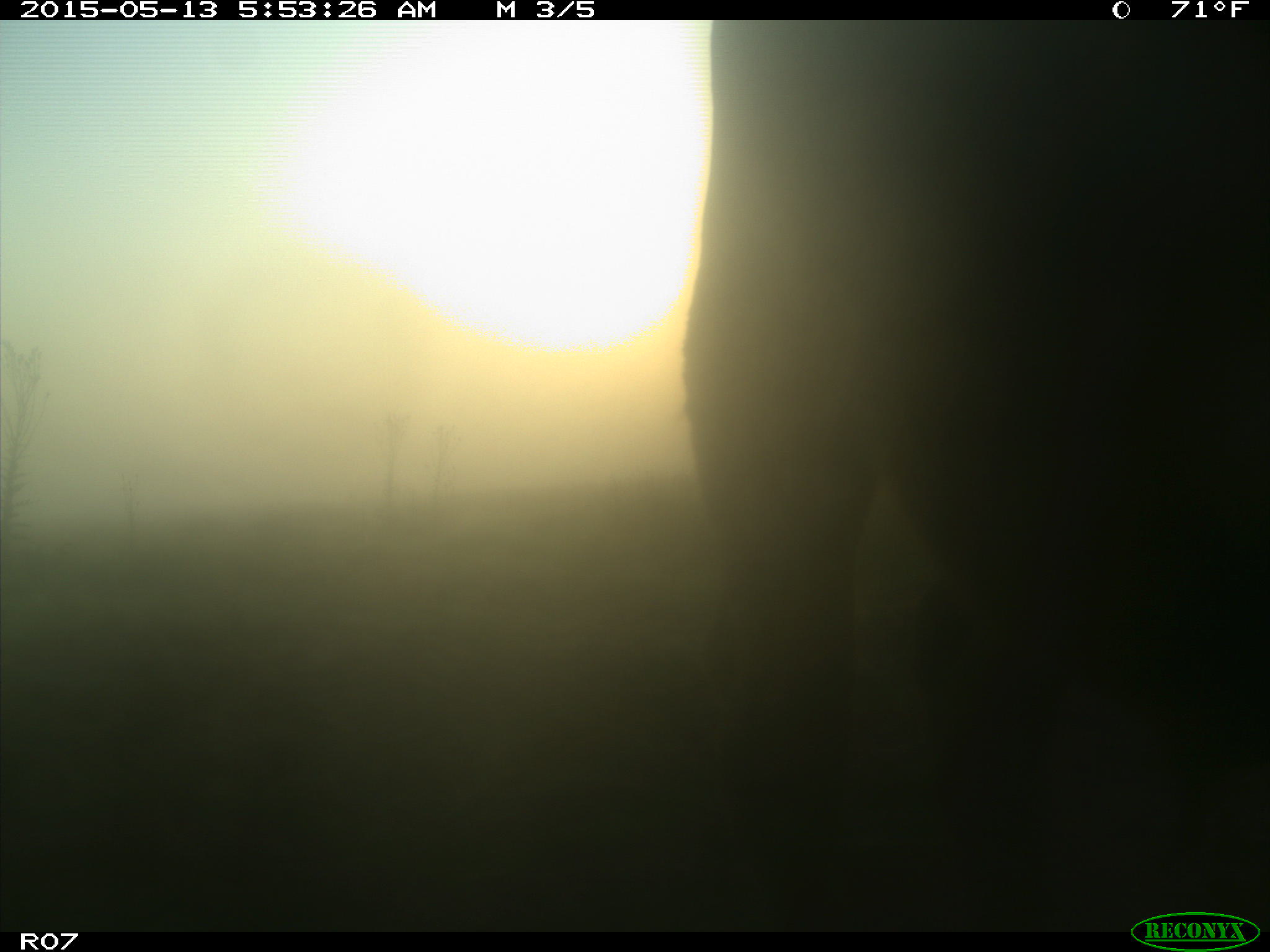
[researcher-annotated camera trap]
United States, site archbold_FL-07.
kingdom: Animalia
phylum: Chordata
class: Mammalia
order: Artiodactyla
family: Bovidae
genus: Bos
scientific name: Bos taurus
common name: domestic cow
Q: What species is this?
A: Bos taurus (domestic cow).